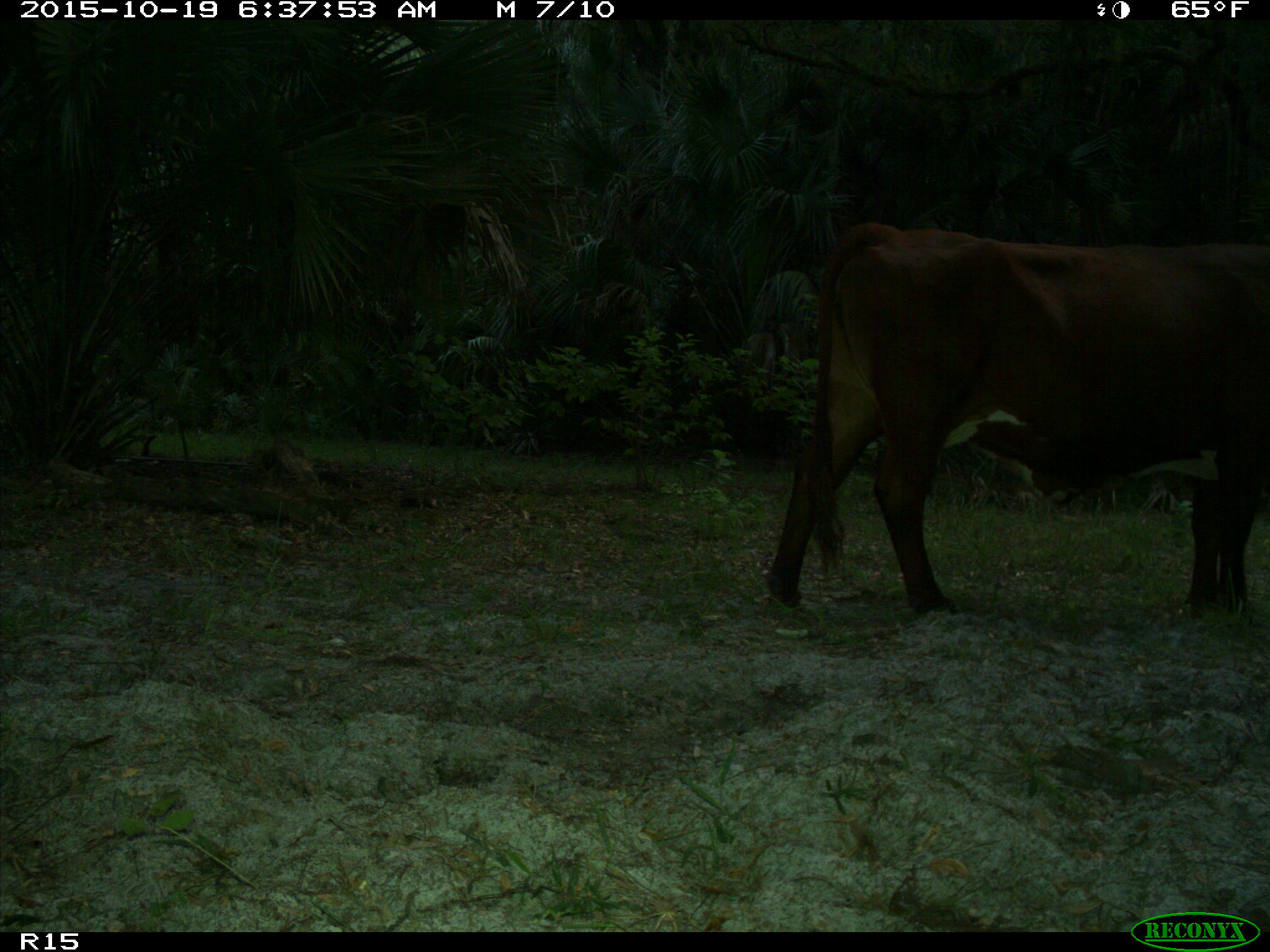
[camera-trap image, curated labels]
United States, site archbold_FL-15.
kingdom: Animalia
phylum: Chordata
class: Mammalia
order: Artiodactyla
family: Bovidae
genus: Bos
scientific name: Bos taurus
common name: domestic cow